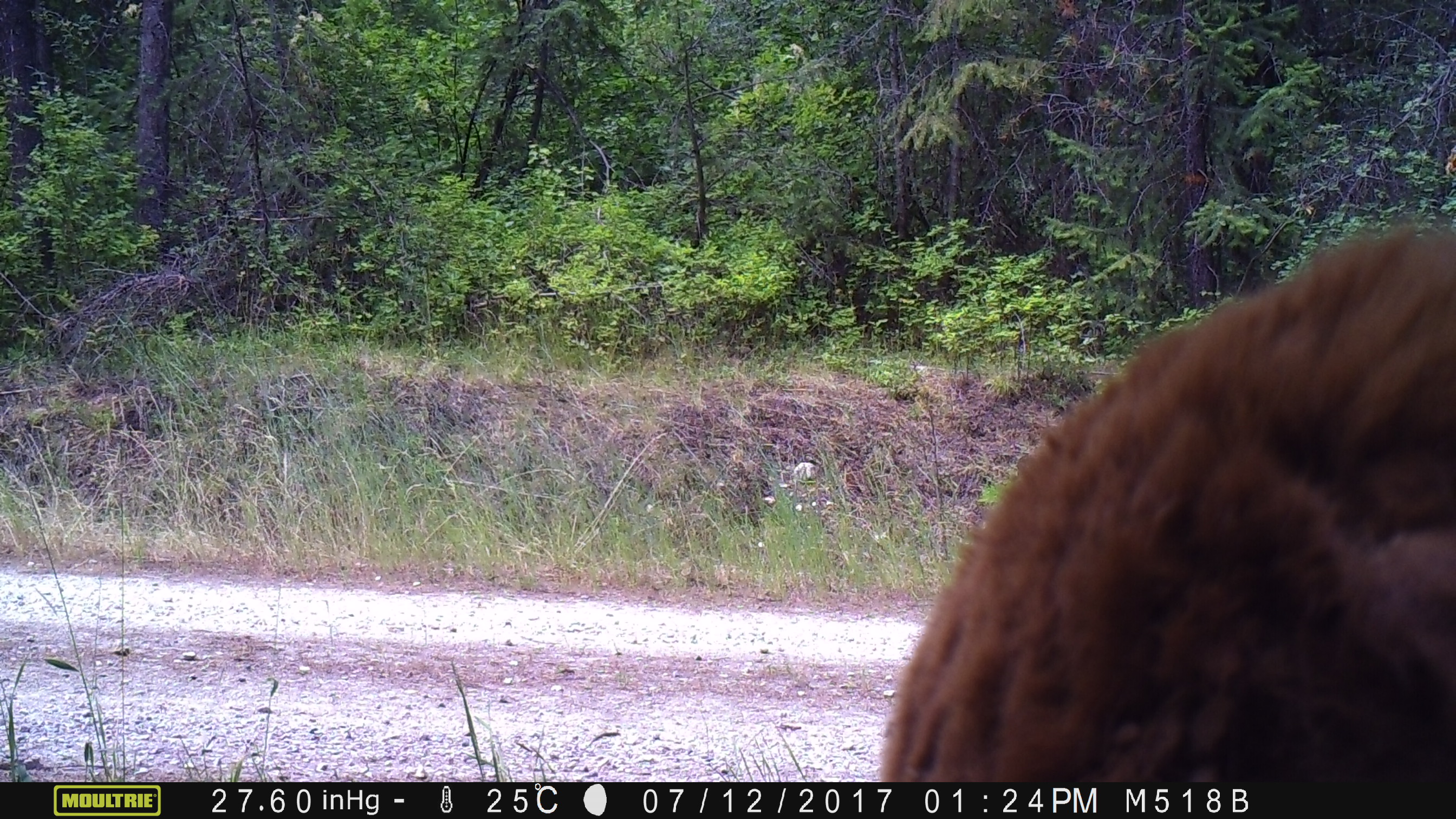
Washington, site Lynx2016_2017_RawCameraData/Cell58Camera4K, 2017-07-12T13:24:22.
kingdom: Animalia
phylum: Chordata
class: Mammalia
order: Carnivora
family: Ursidae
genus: Ursus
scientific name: Ursus americanus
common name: american black bear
Ursus americanus (american black bear). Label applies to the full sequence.